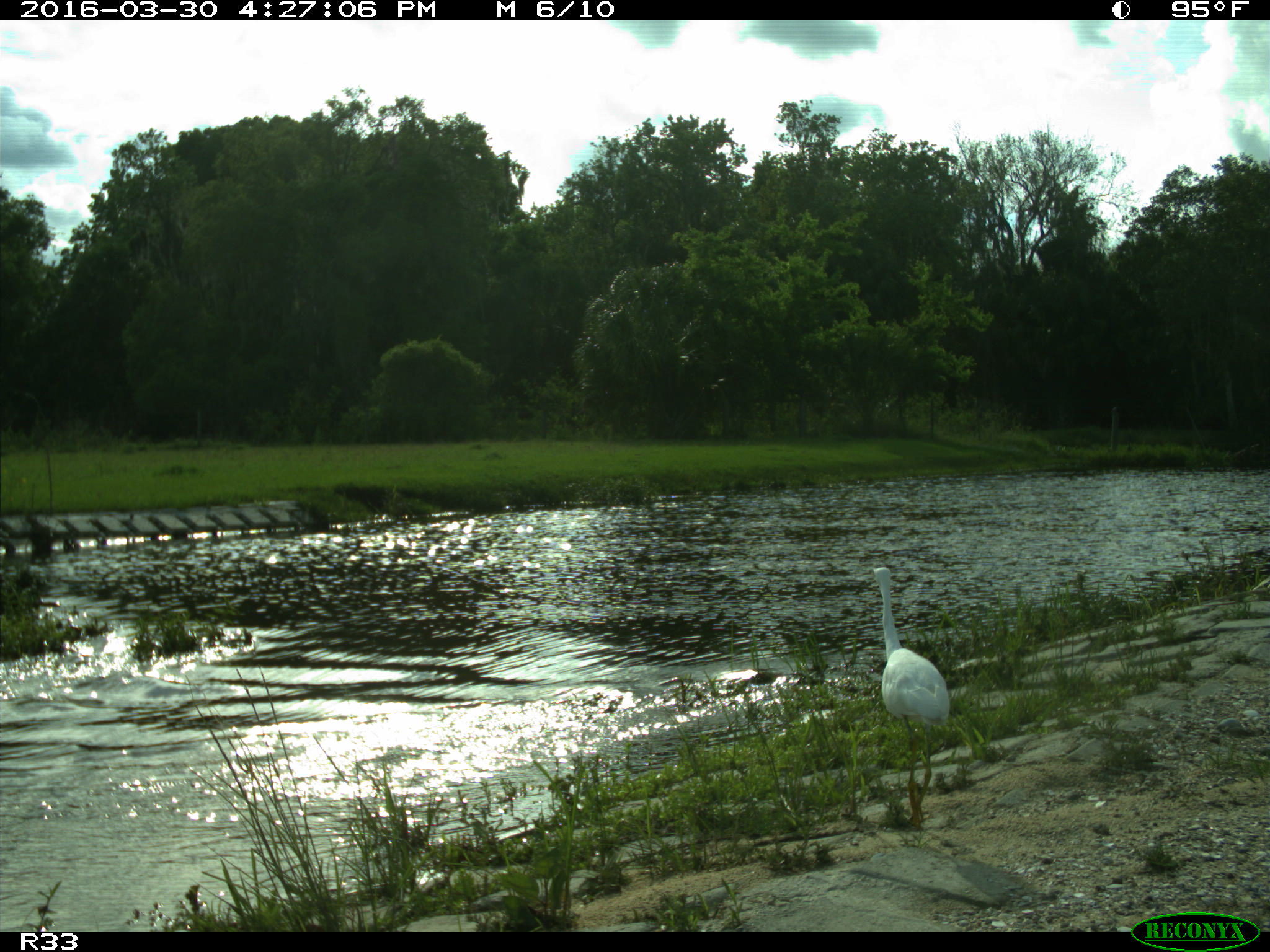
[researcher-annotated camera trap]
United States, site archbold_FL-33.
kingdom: Animalia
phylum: Chordata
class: Aves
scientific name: Aves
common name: birds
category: unidentified bird